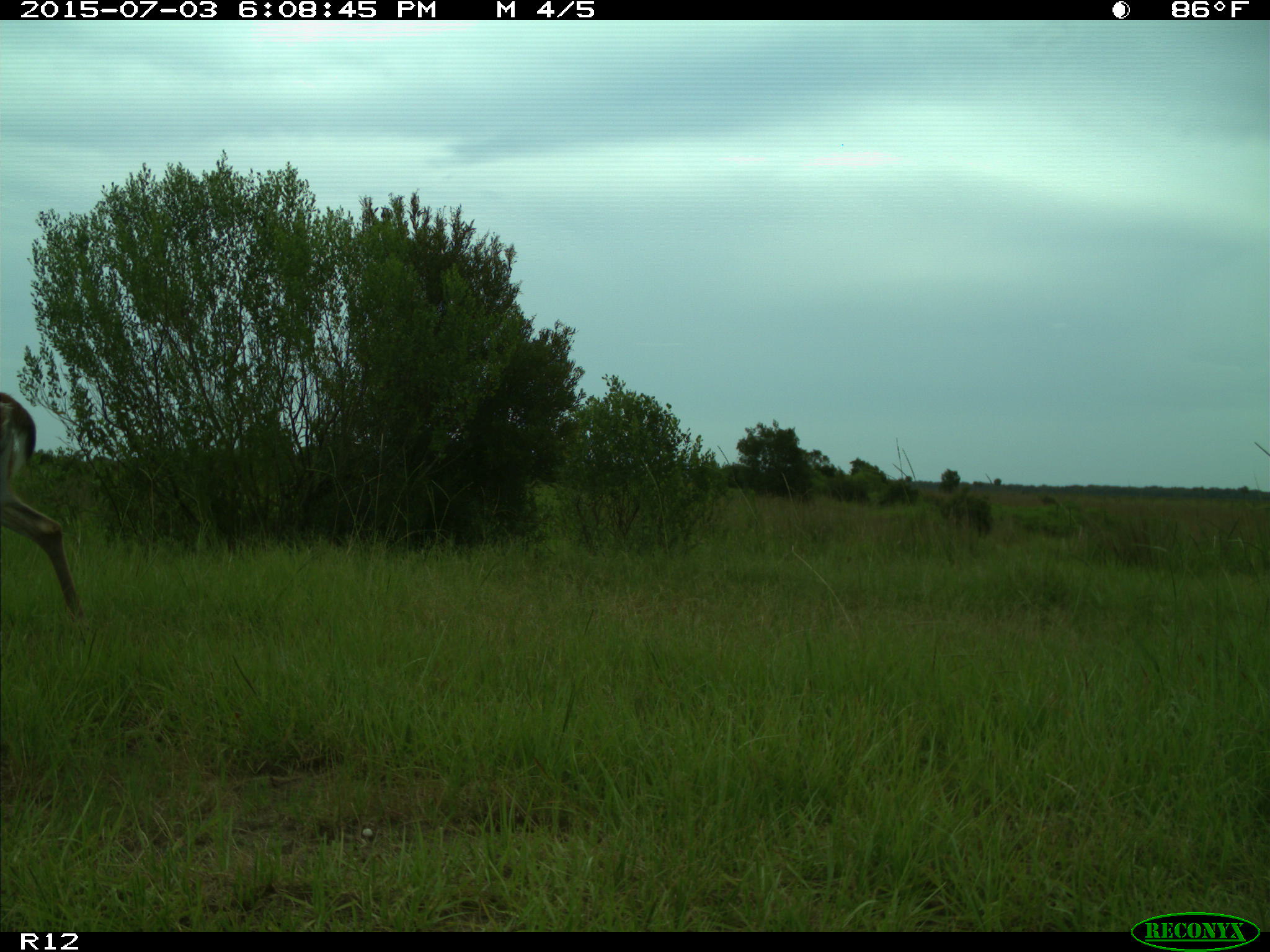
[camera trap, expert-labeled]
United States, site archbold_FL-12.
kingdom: Animalia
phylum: Chordata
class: Mammalia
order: Artiodactyla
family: Cervidae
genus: Odocoileus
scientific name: Odocoileus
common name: deer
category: unidentified deer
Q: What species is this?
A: Unidentified deer (deer) (Odocoileus).